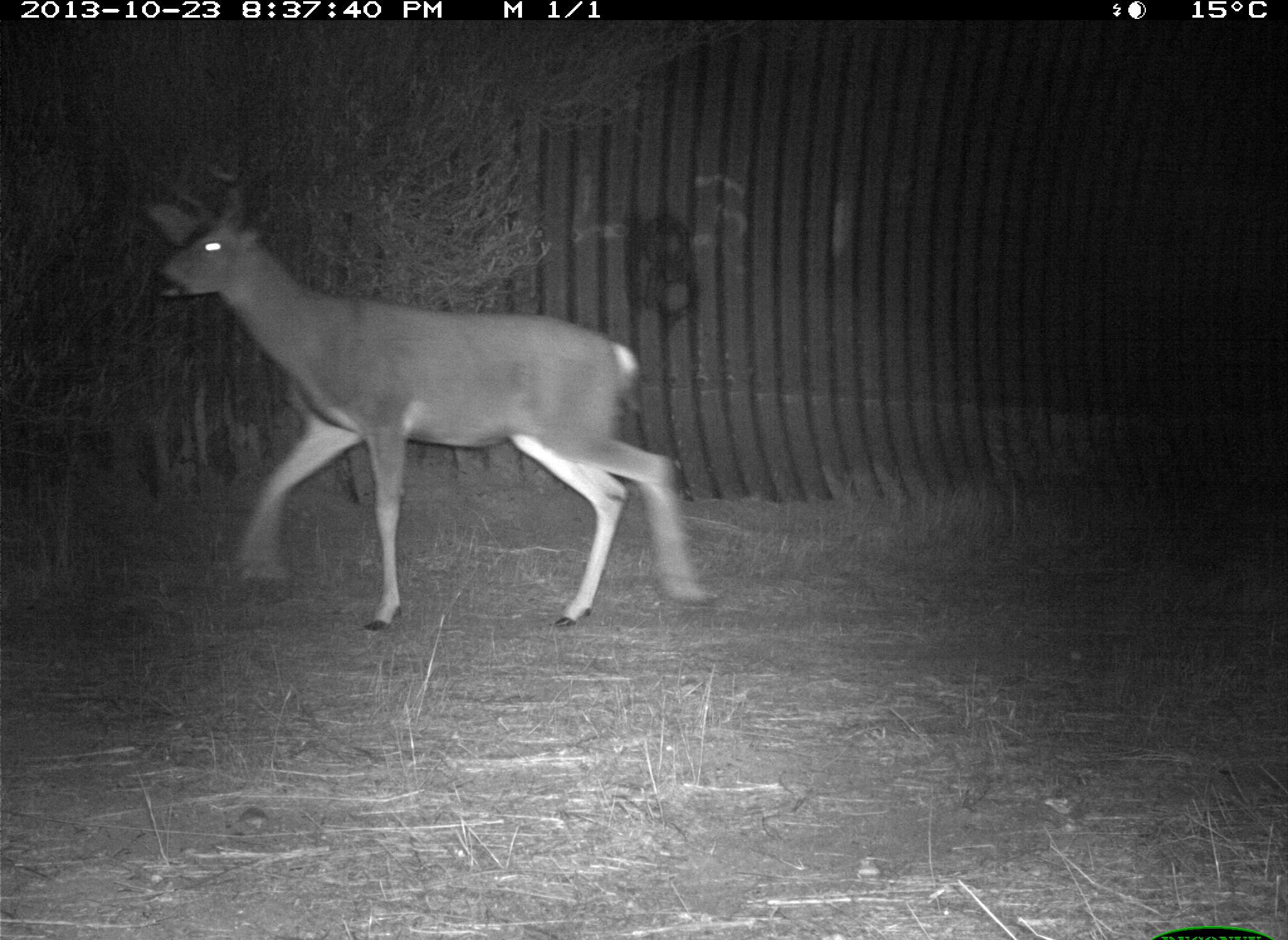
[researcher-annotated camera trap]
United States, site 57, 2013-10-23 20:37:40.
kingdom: Animalia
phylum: Chordata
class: Mammalia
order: Artiodactyla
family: Cervidae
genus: Odocoileus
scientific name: Odocoileus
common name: deer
Deer (Odocoileus).